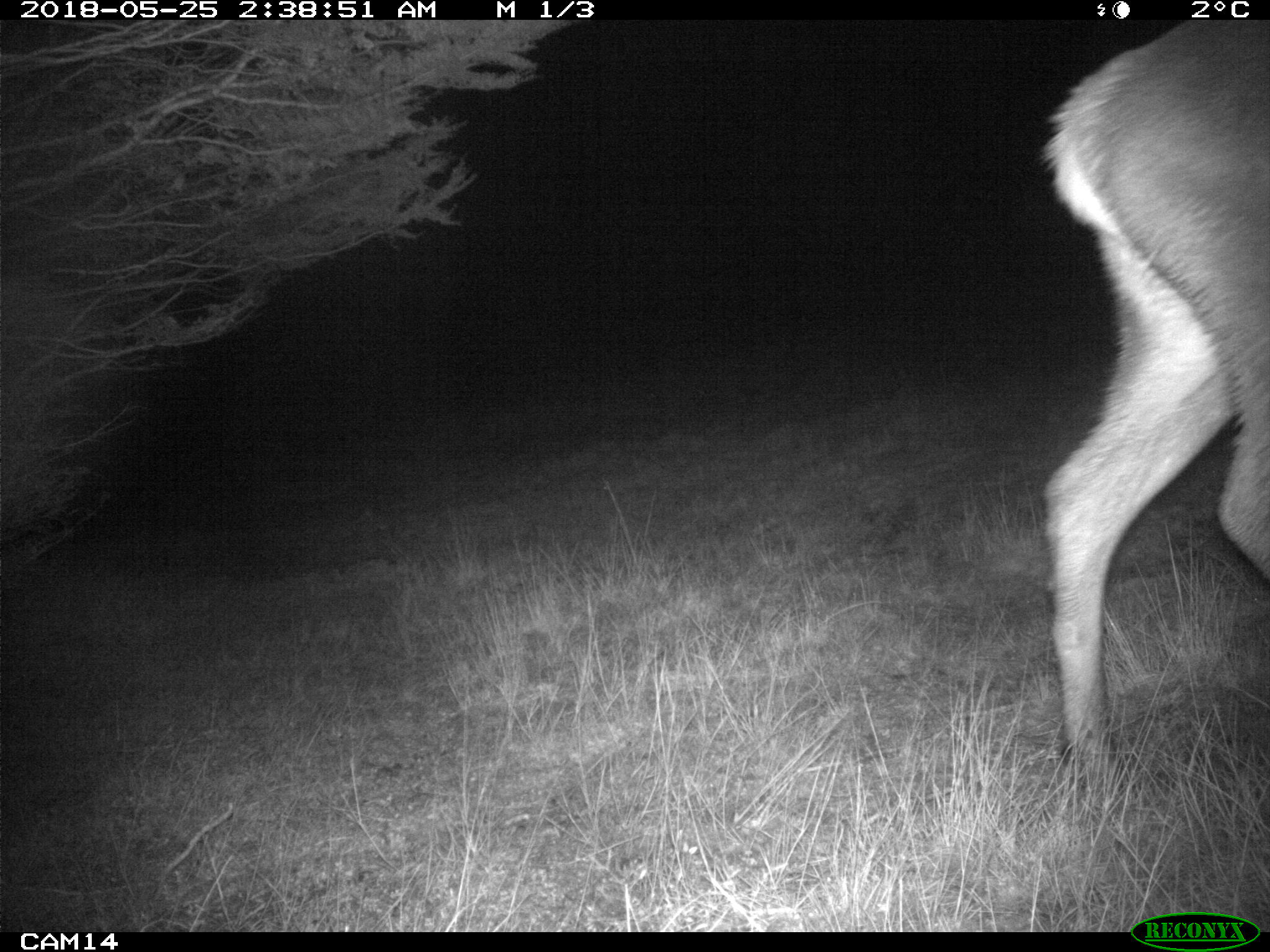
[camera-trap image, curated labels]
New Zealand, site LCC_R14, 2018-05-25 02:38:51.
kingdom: Animalia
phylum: Chordata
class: Mammalia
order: Artiodactyla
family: Cervidae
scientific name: Cervidae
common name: deer